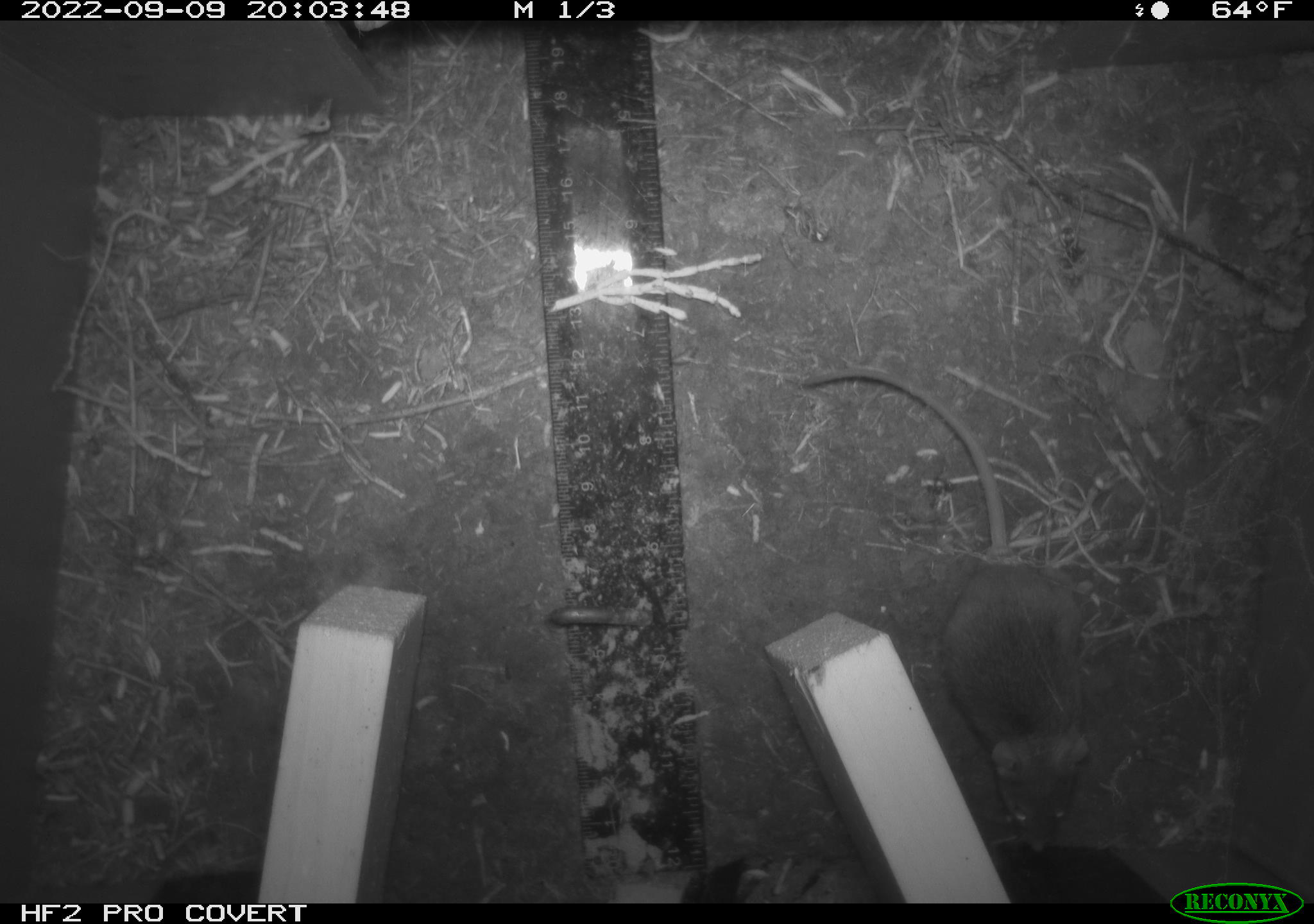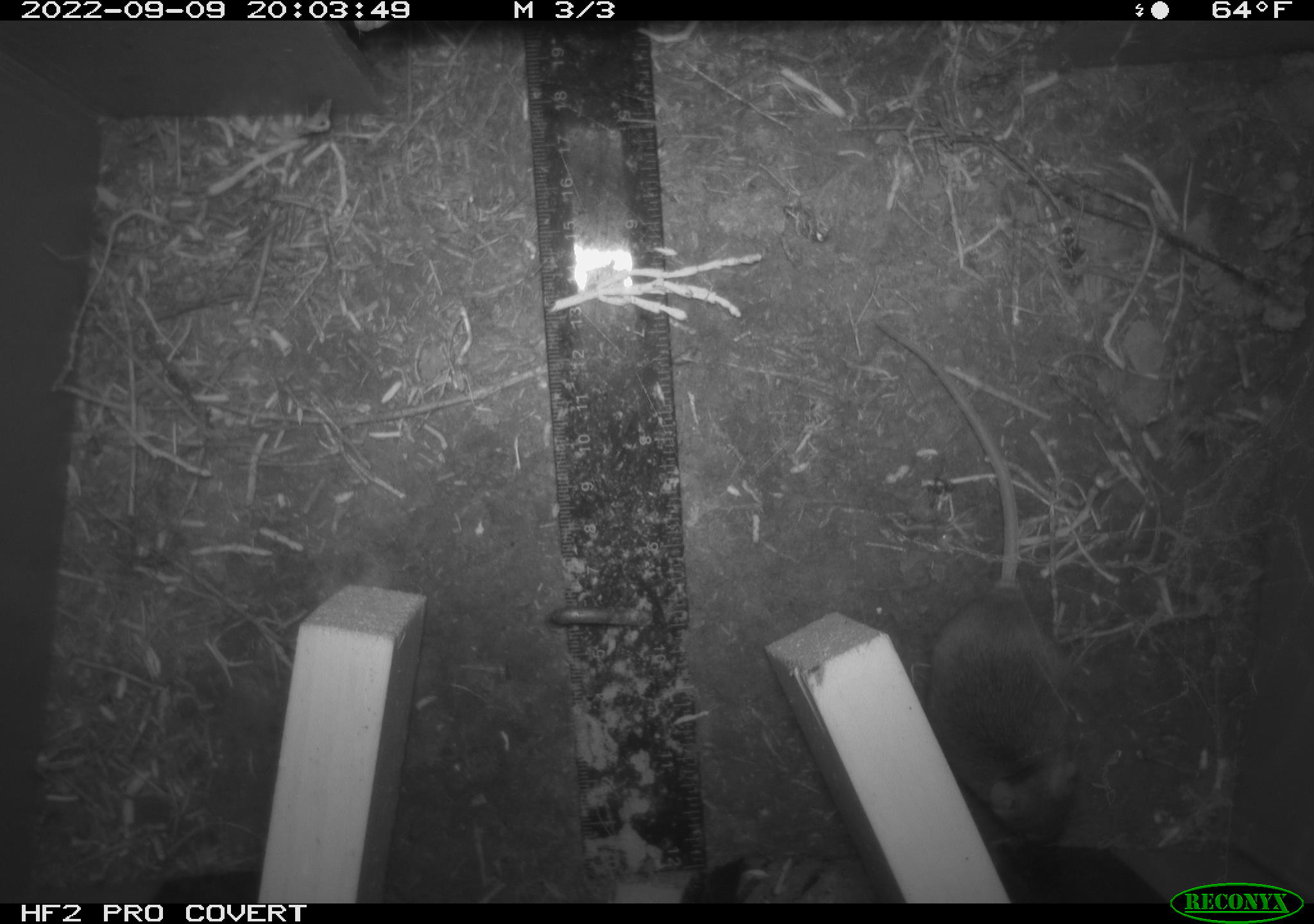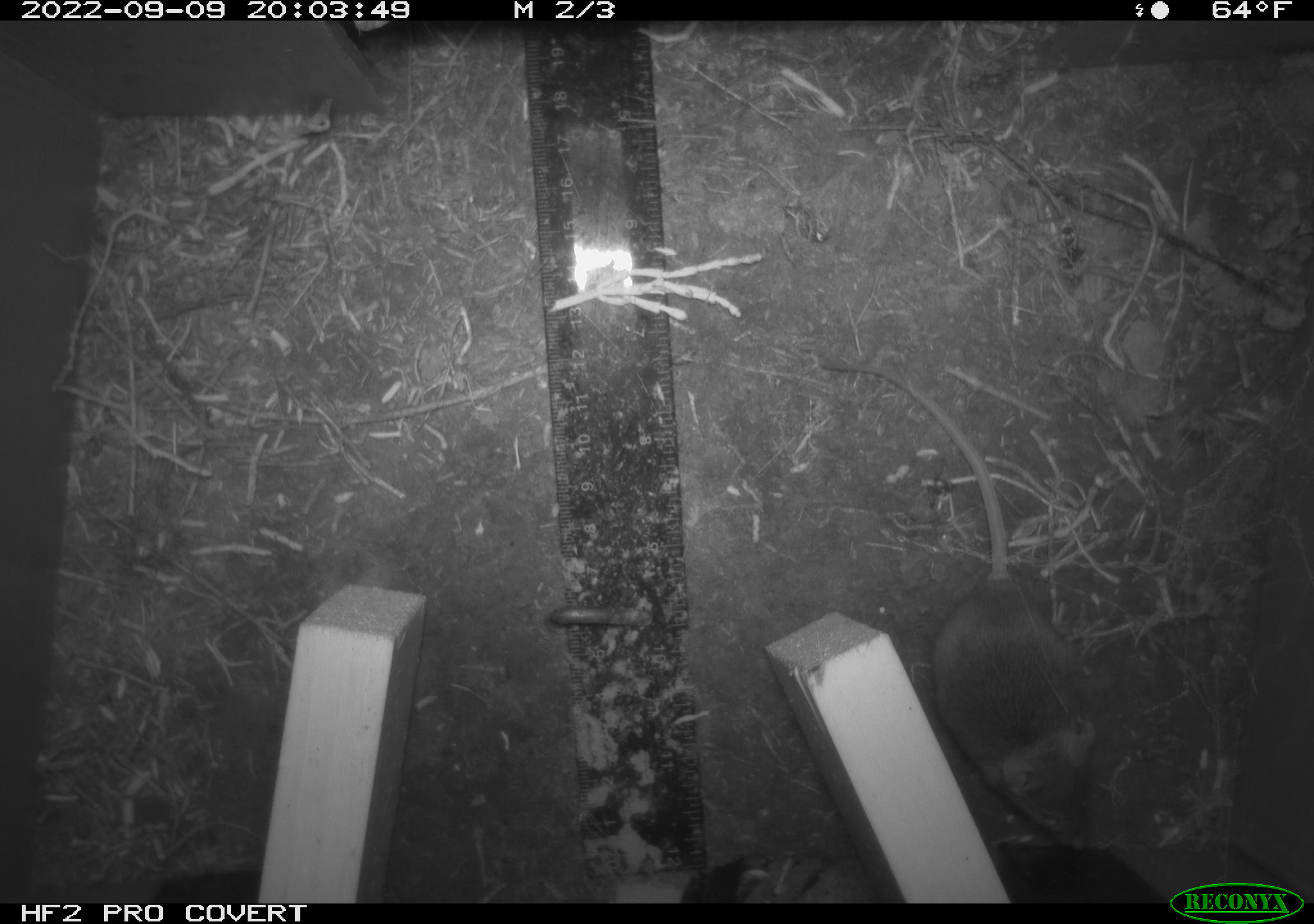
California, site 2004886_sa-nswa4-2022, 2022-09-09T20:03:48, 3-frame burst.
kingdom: Animalia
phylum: Chordata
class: Mammalia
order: Rodentia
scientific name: Rodentia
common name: rodent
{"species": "rodent (Rodentia)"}